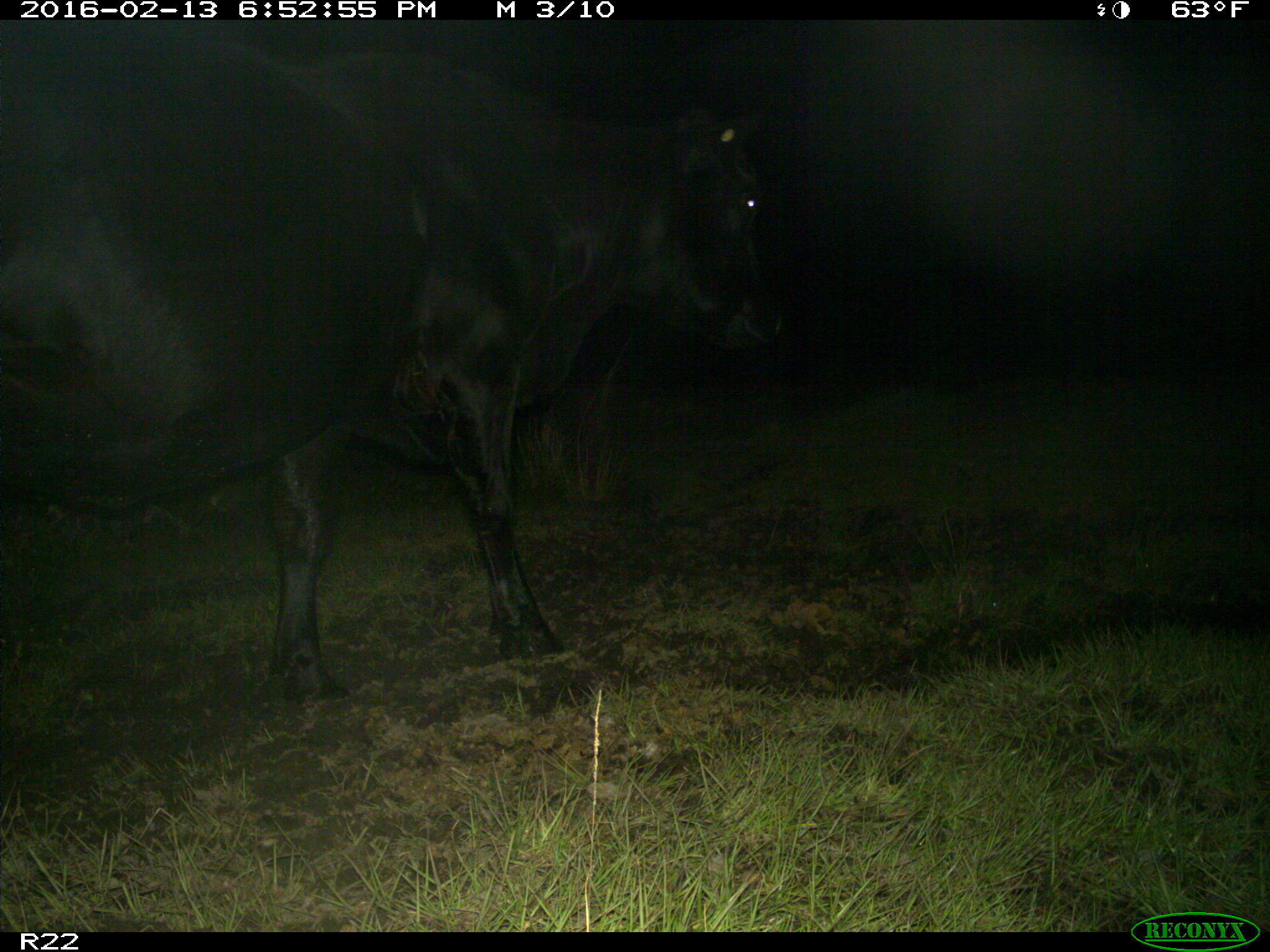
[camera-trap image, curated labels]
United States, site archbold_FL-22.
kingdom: Animalia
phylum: Chordata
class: Mammalia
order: Artiodactyla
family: Bovidae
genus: Bos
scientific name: Bos taurus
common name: domestic cow